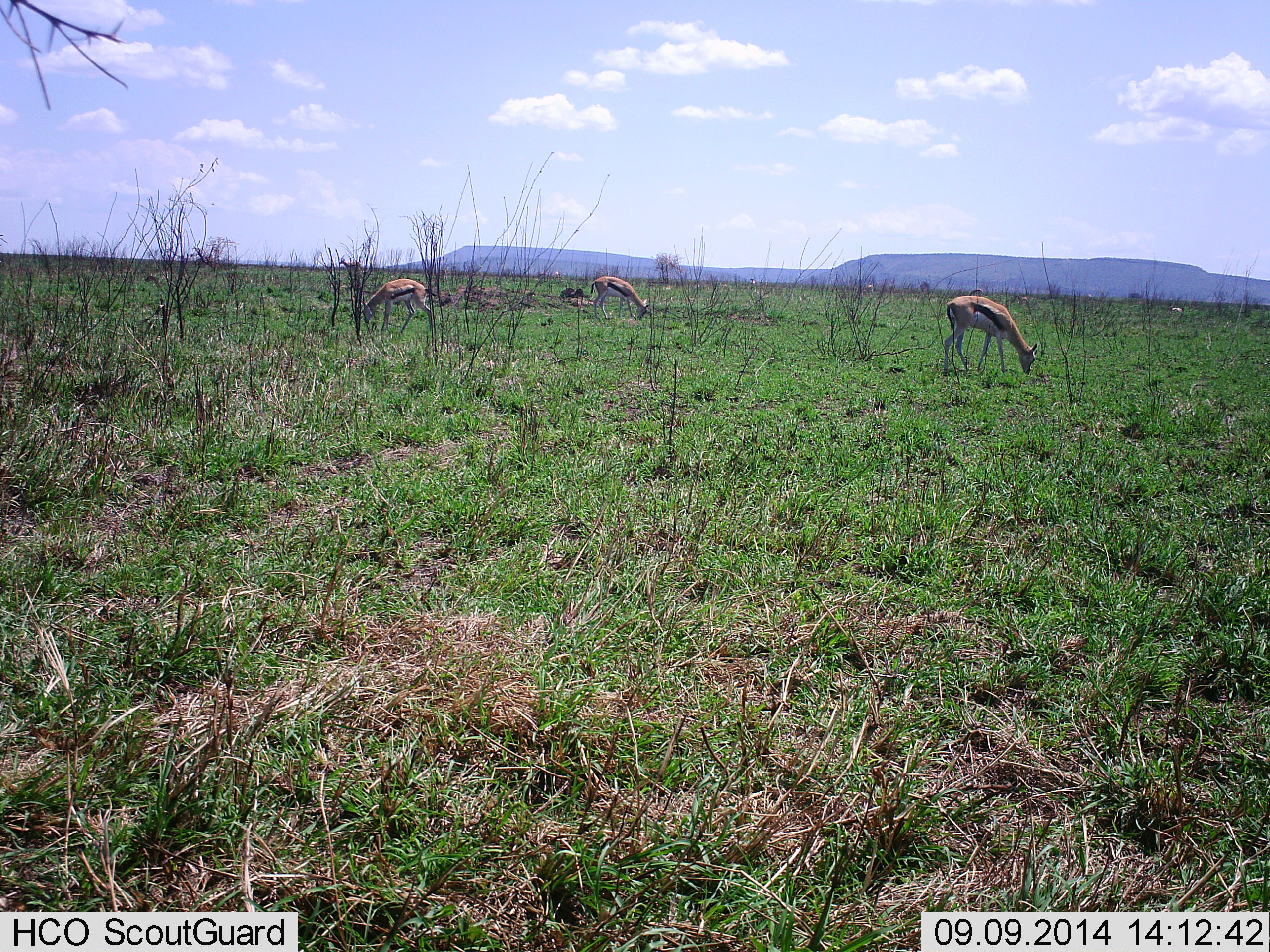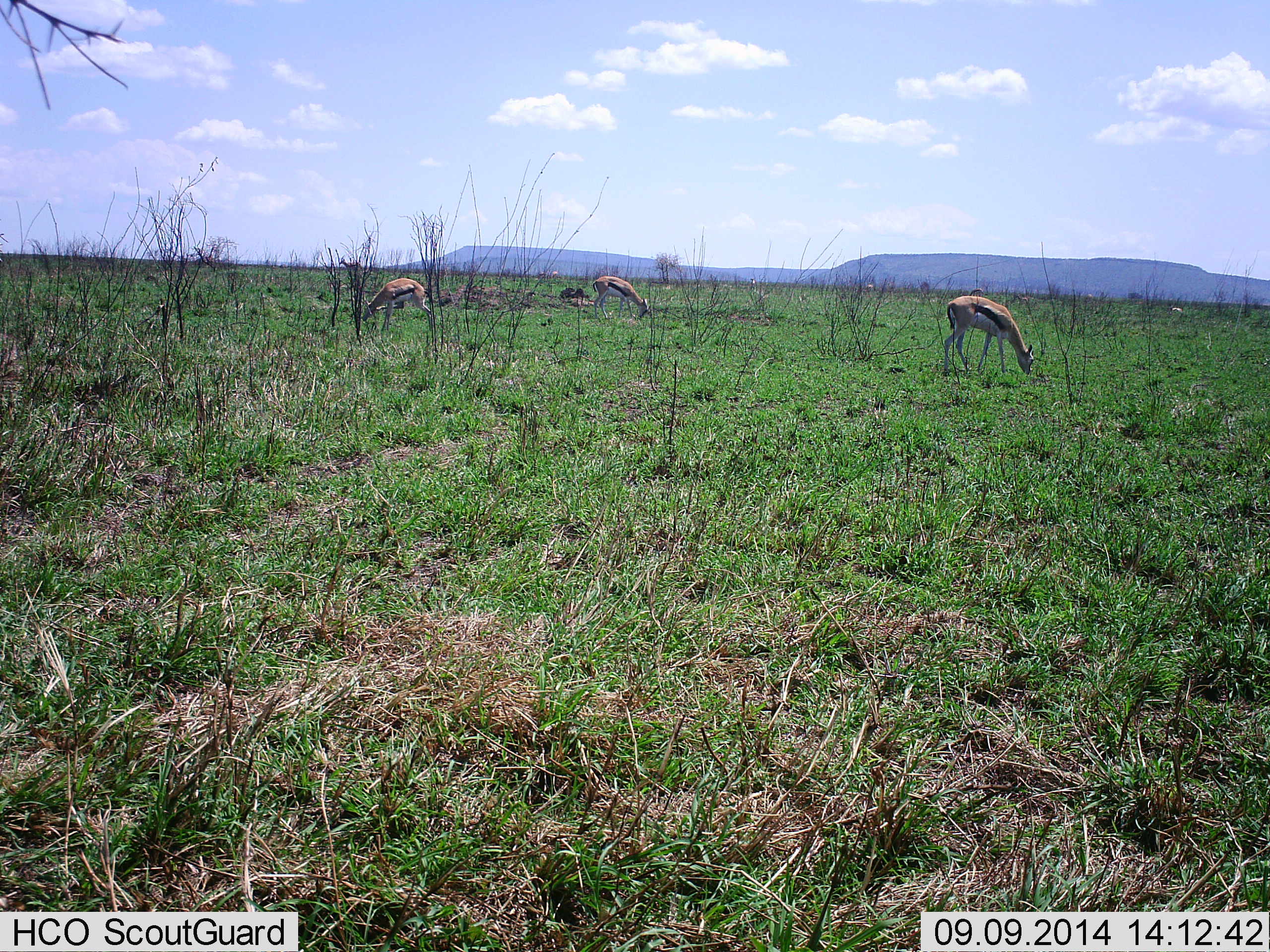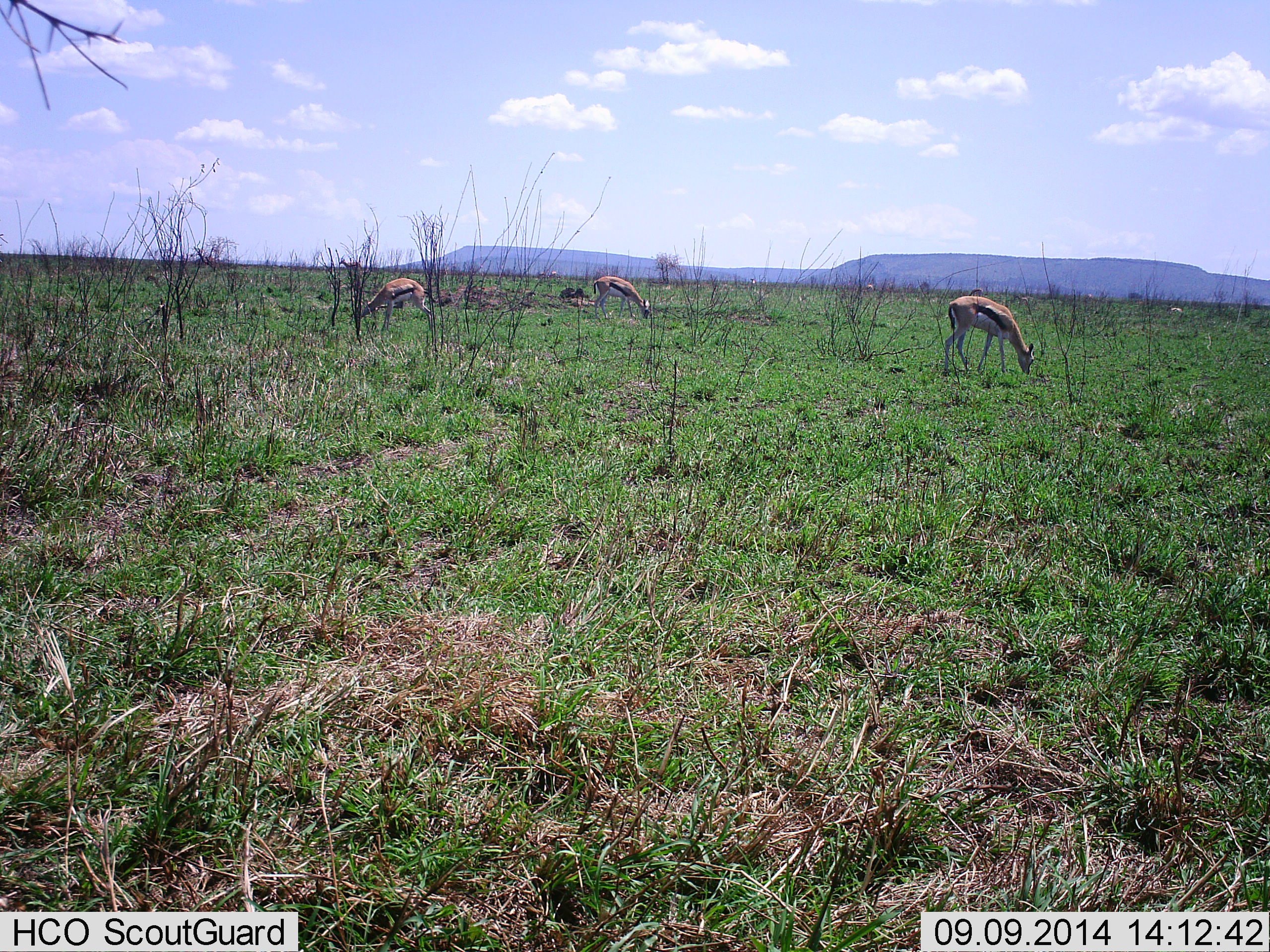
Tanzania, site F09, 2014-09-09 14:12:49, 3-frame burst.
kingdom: Animalia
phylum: Chordata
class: Mammalia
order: Artiodactyla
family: Bovidae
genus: Eudorcas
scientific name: Eudorcas thomsonii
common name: thomson's gazelle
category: gazellethomsons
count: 3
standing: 10%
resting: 0%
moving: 0%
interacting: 0%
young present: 0%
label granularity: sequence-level